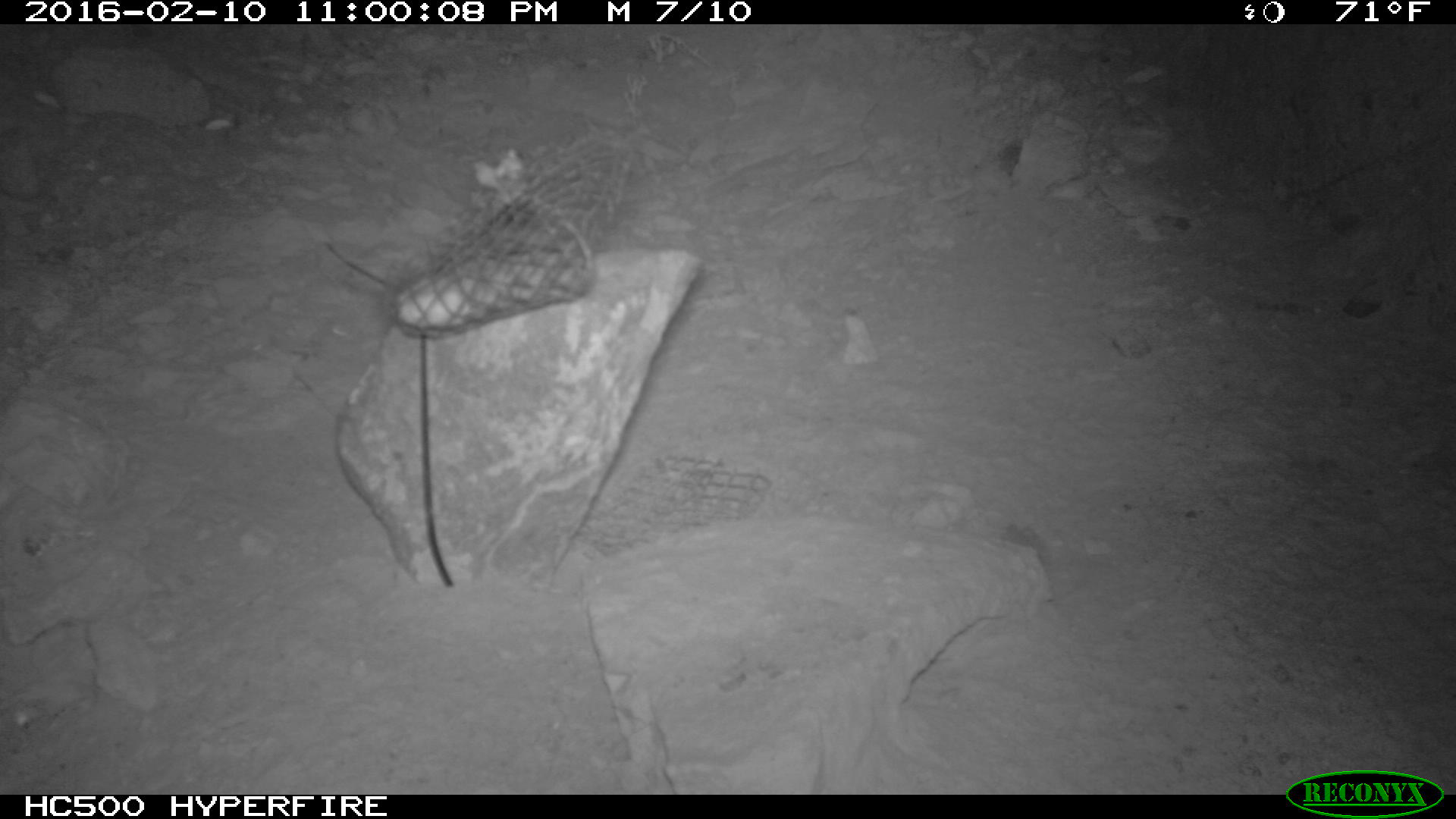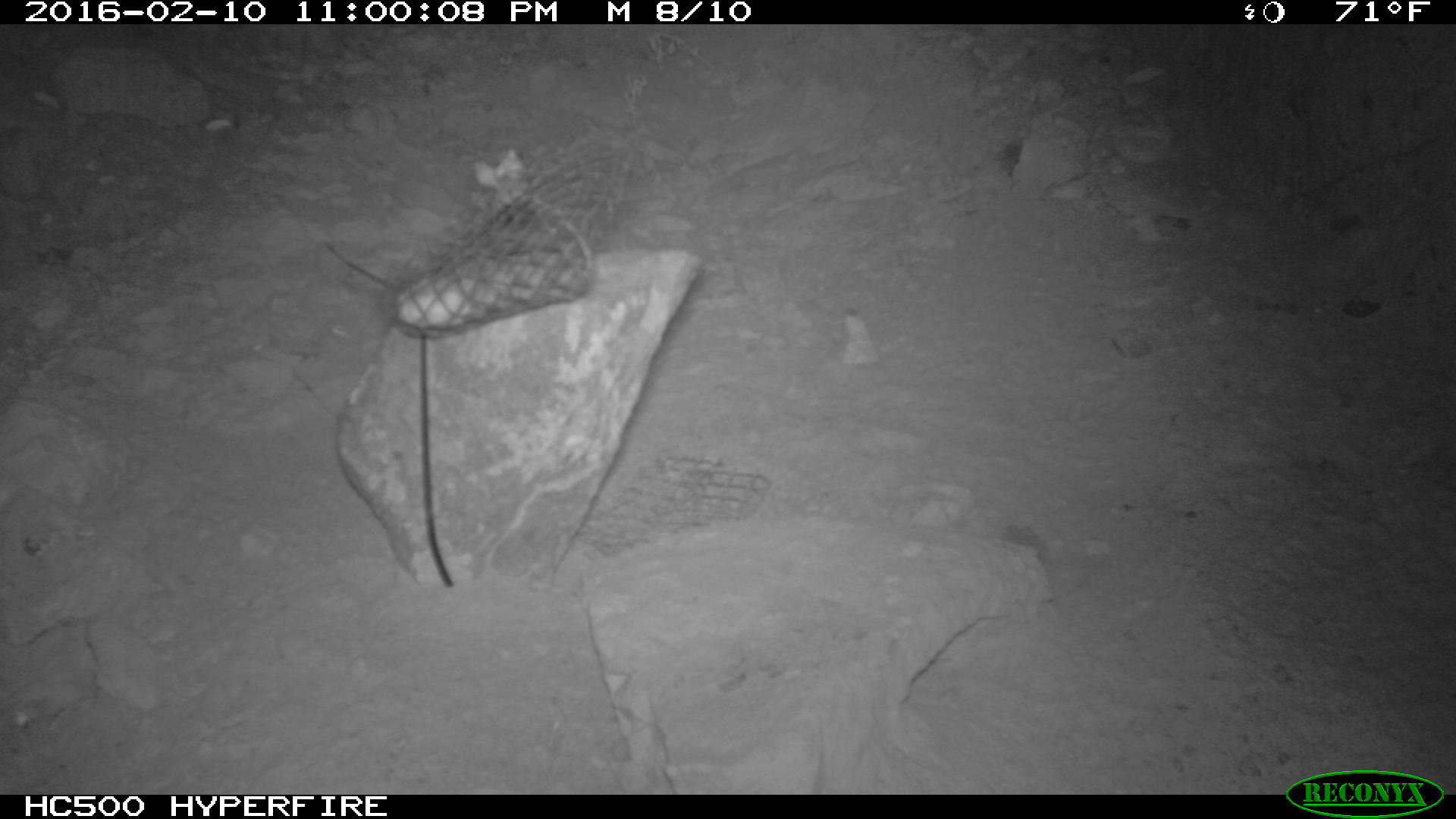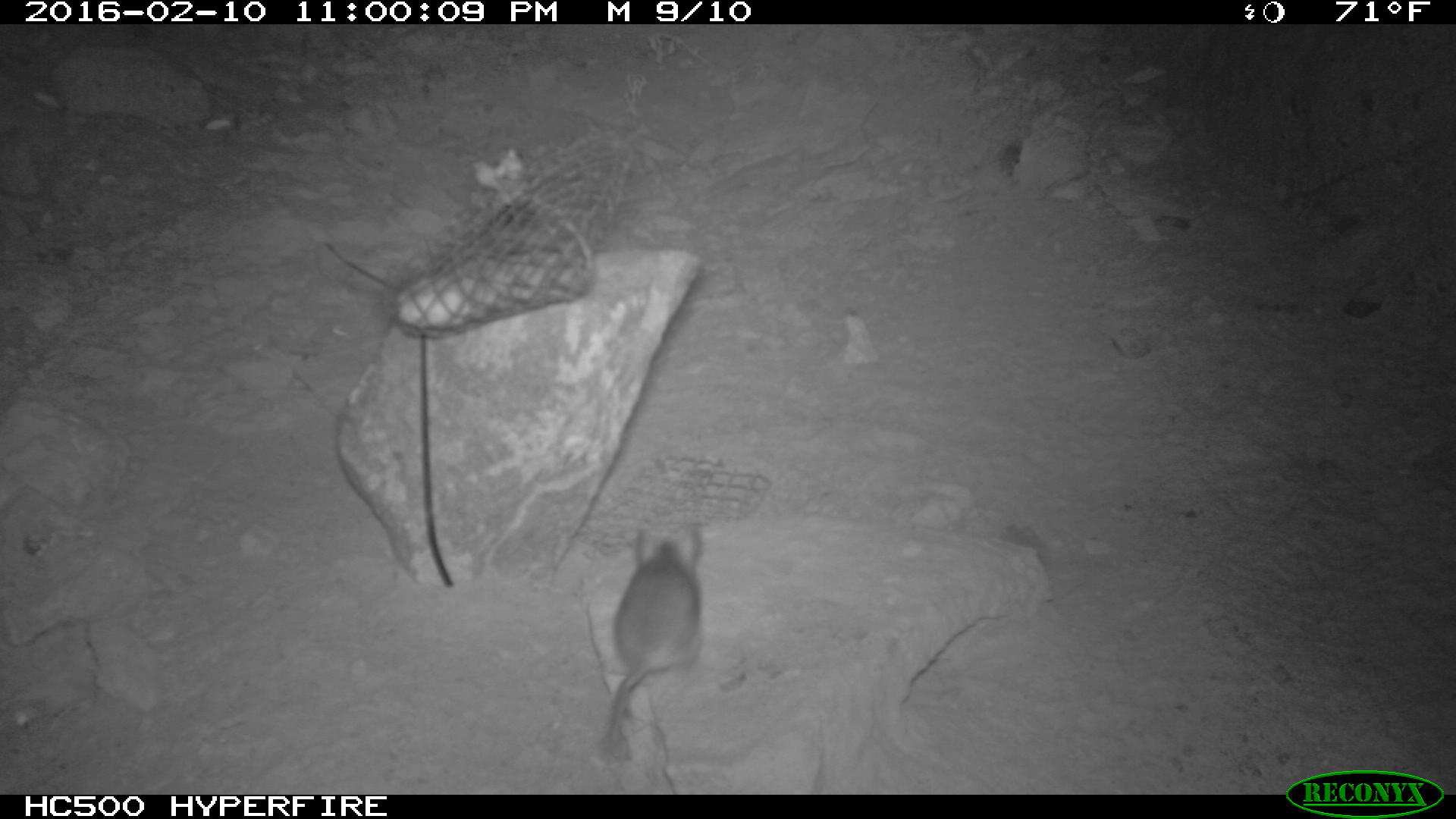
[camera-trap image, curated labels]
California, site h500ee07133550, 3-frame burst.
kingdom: Animalia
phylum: Chordata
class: Mammalia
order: Rodentia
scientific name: Rodentia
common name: rodent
Rodent (Rodentia).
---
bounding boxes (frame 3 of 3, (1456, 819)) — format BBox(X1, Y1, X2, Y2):
rodent: BBox(599, 528, 704, 759)